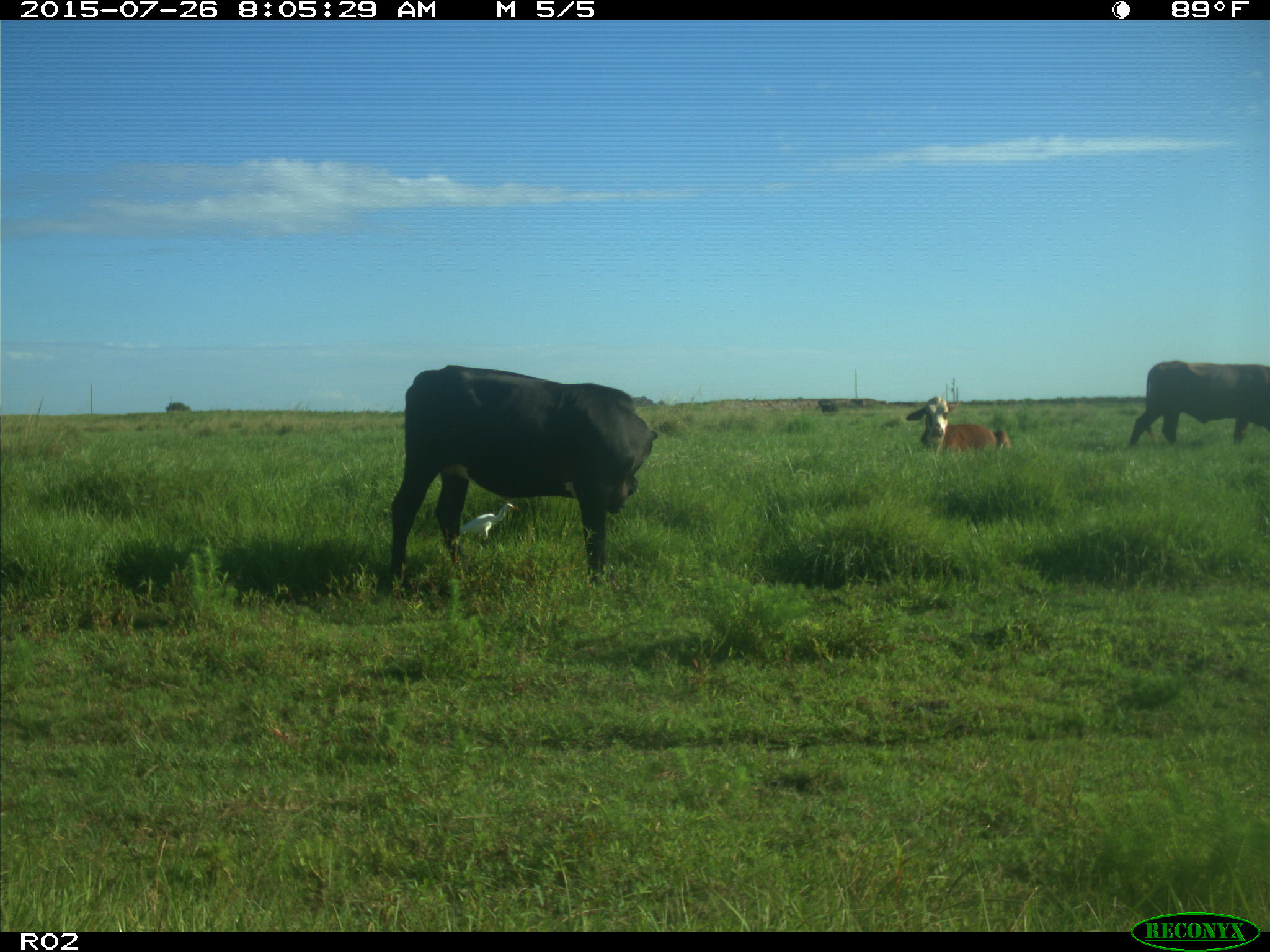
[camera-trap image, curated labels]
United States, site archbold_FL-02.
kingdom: Animalia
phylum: Chordata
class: Mammalia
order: Artiodactyla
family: Bovidae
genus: Bos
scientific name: Bos taurus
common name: domestic cow